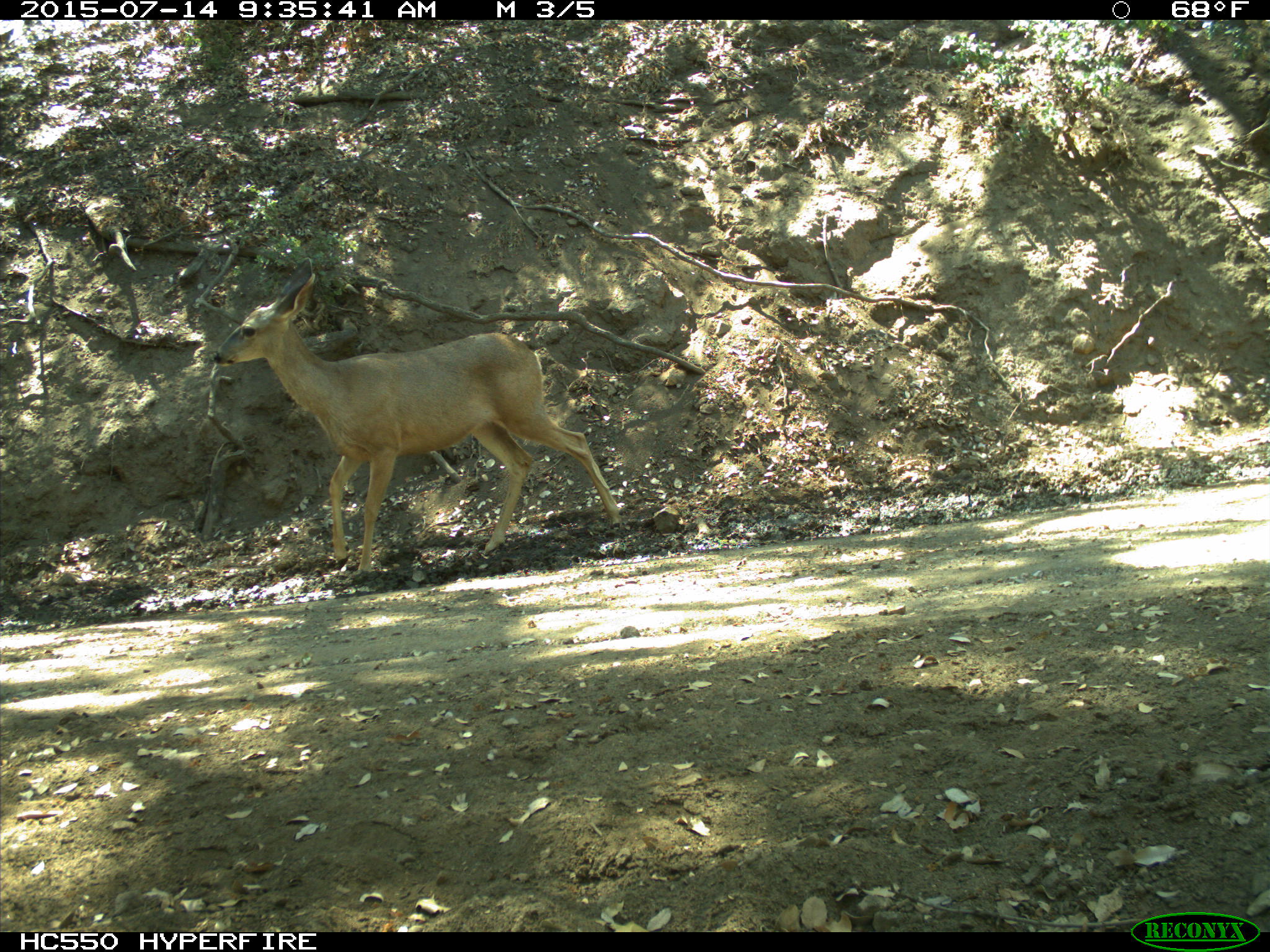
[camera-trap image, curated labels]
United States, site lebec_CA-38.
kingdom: Animalia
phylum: Chordata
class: Mammalia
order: Artiodactyla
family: Cervidae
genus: Odocoileus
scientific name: Odocoileus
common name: deer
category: unidentified deer